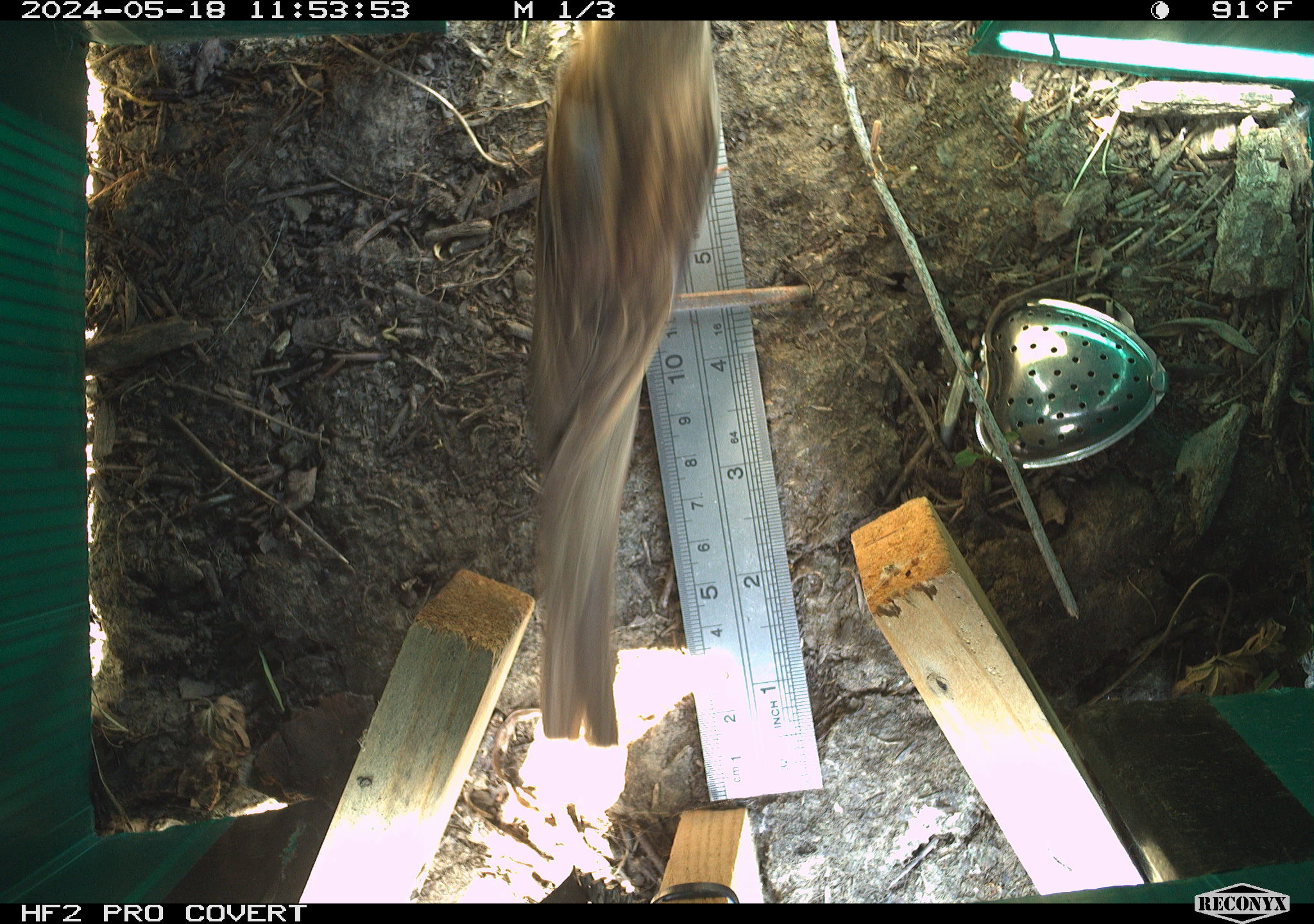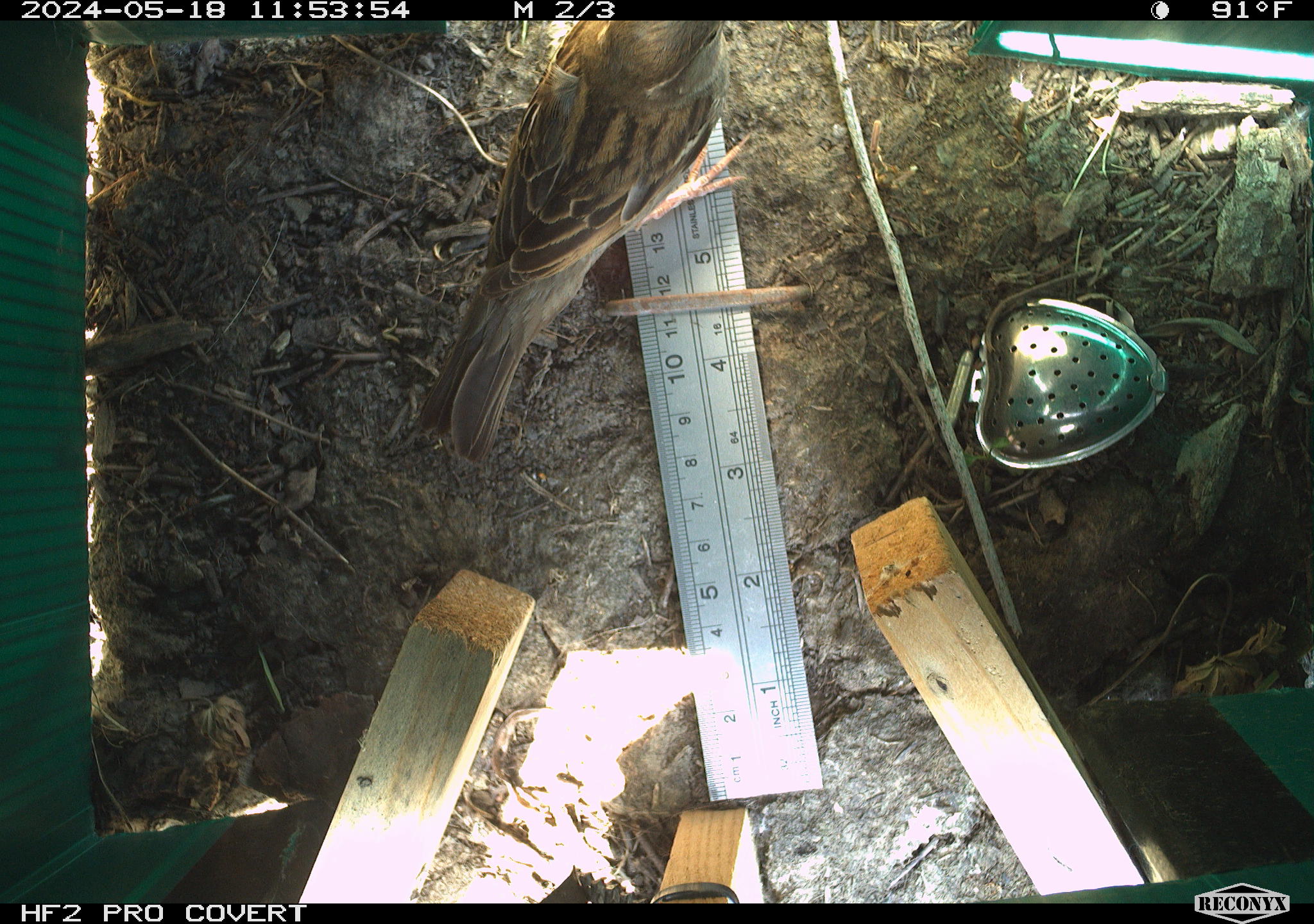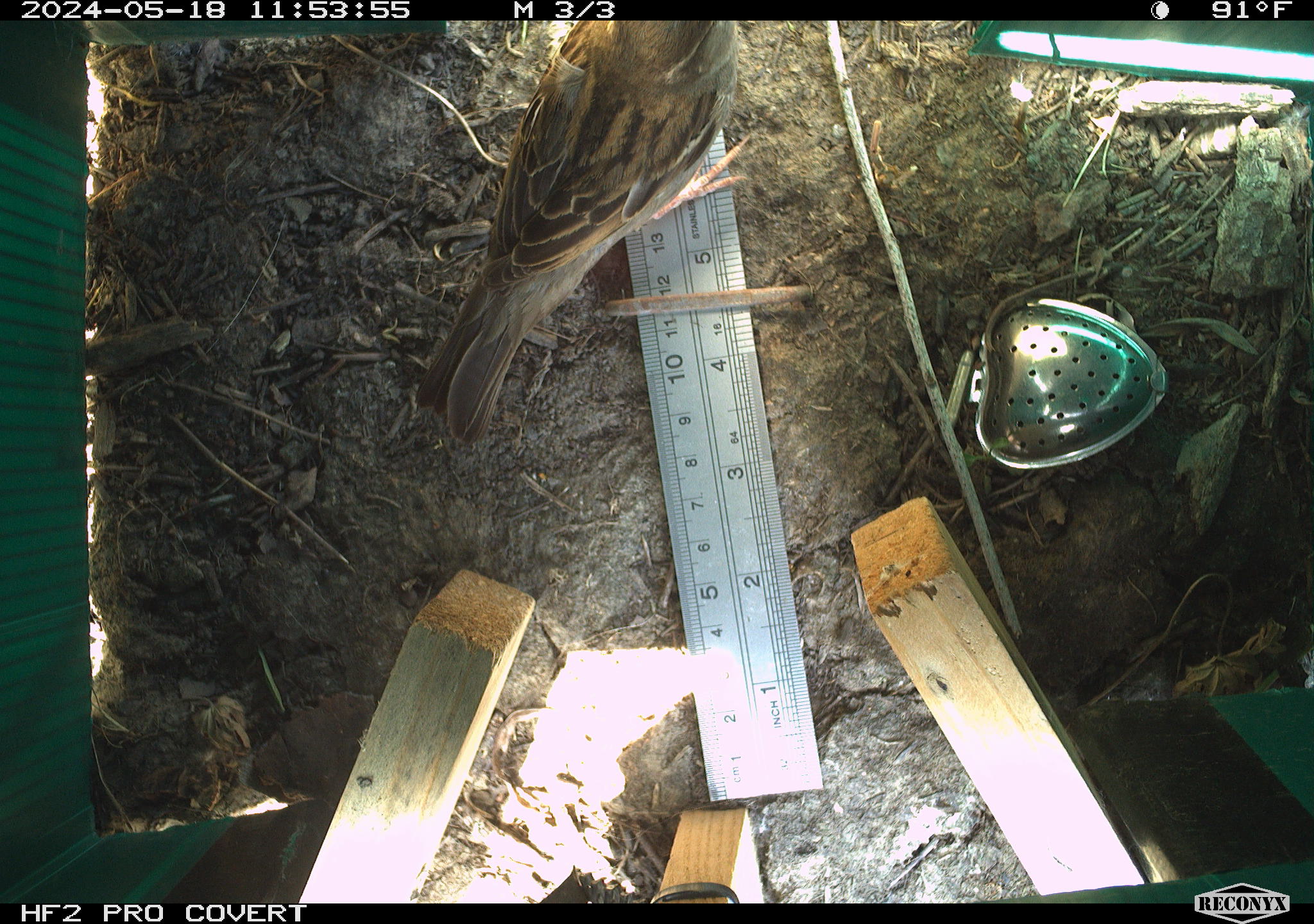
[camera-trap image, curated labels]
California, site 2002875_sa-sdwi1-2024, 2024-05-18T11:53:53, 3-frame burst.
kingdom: Animalia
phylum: Chordata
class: Aves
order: Passeriformes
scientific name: Passeriformes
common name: passerines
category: passeriformes order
Passeriformes order (passerines) (Passeriformes).